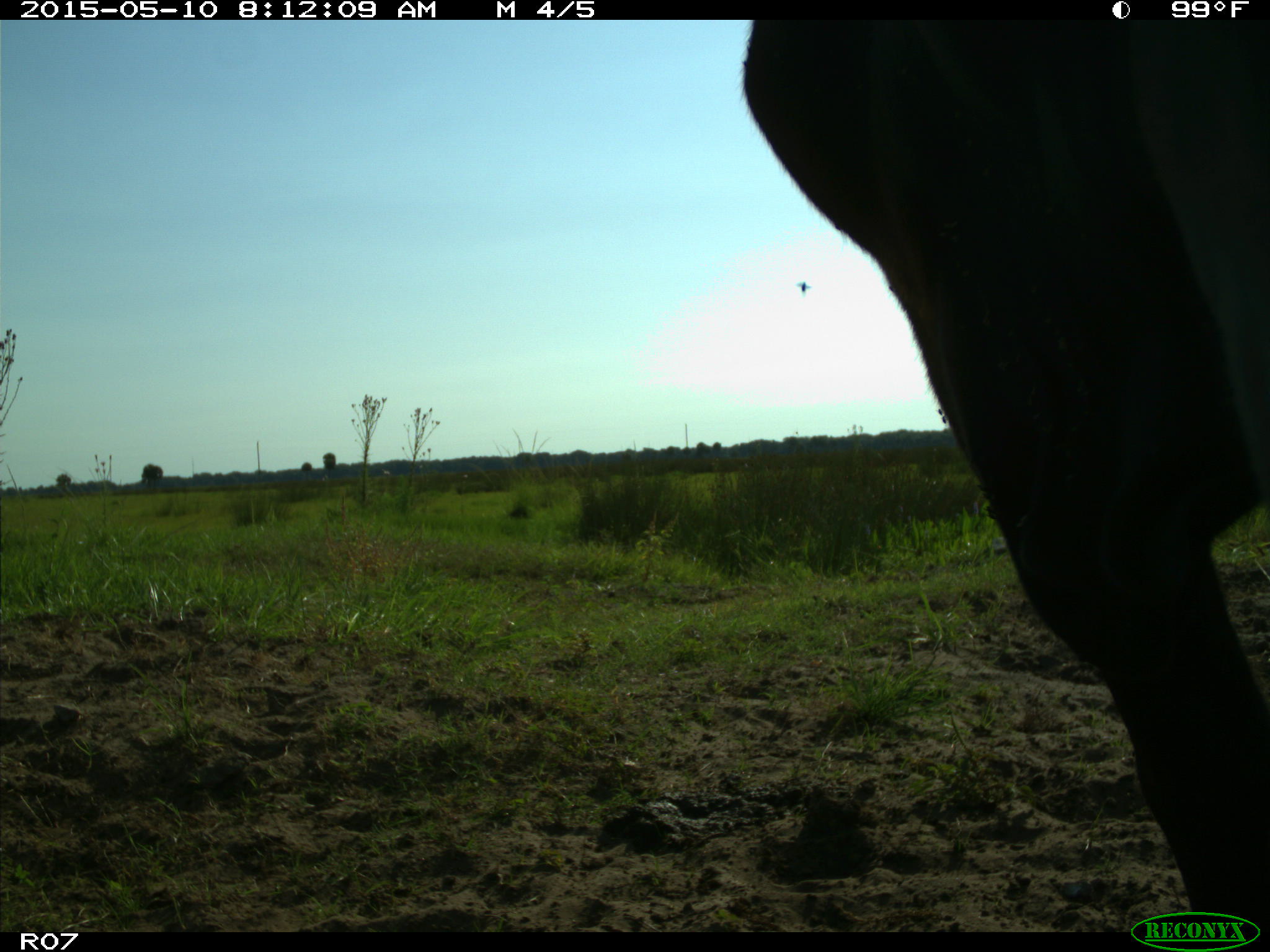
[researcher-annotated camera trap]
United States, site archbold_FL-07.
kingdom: Animalia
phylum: Chordata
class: Mammalia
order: Artiodactyla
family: Bovidae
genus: Bos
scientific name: Bos taurus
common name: domestic cow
Bos taurus (domestic cow).